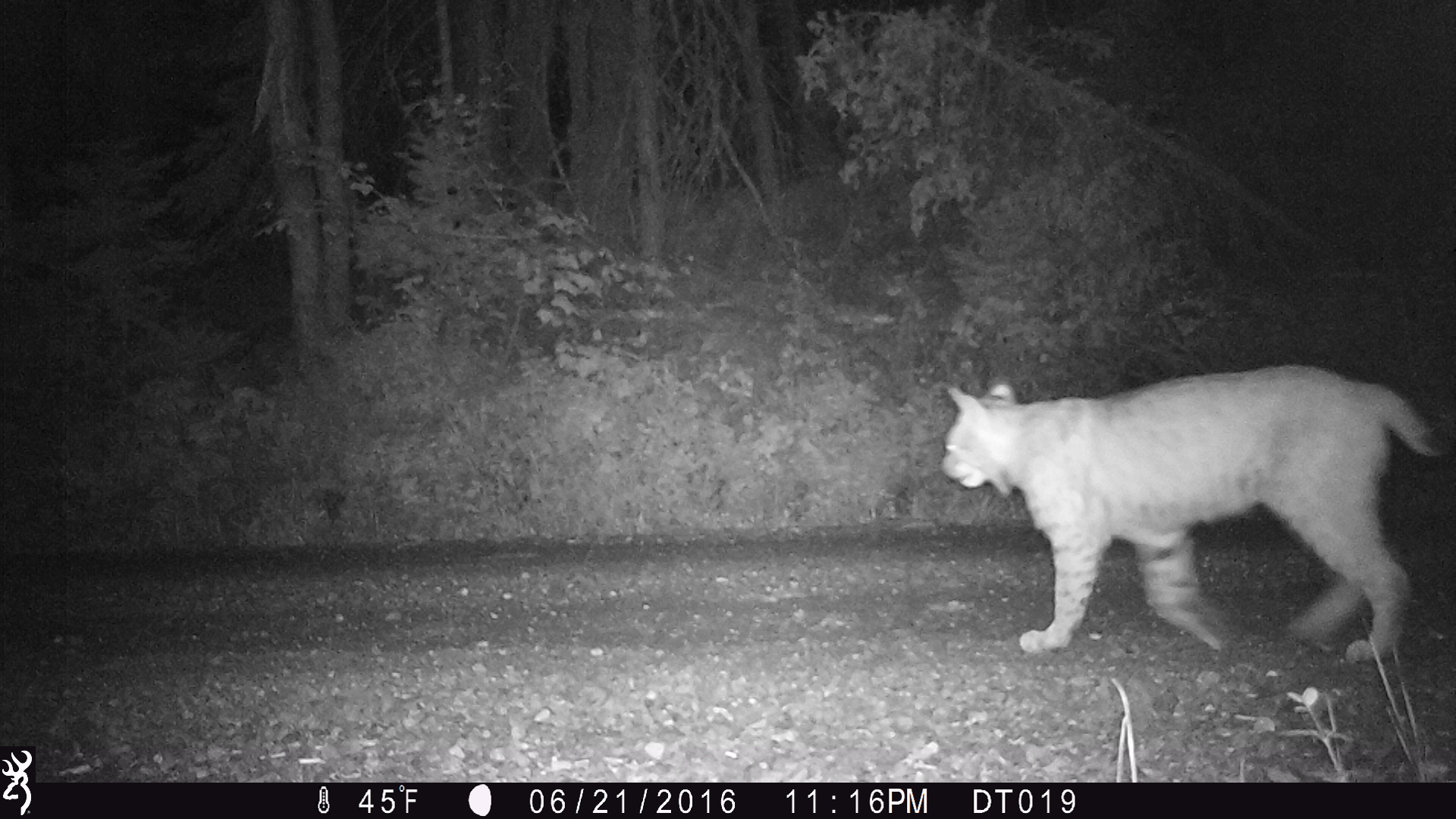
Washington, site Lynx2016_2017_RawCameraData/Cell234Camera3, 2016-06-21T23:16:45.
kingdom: Animalia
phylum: Chordata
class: Mammalia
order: Carnivora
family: Felidae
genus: Lynx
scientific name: Lynx rufus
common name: bobcat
Lynx rufus (bobcat). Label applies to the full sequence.